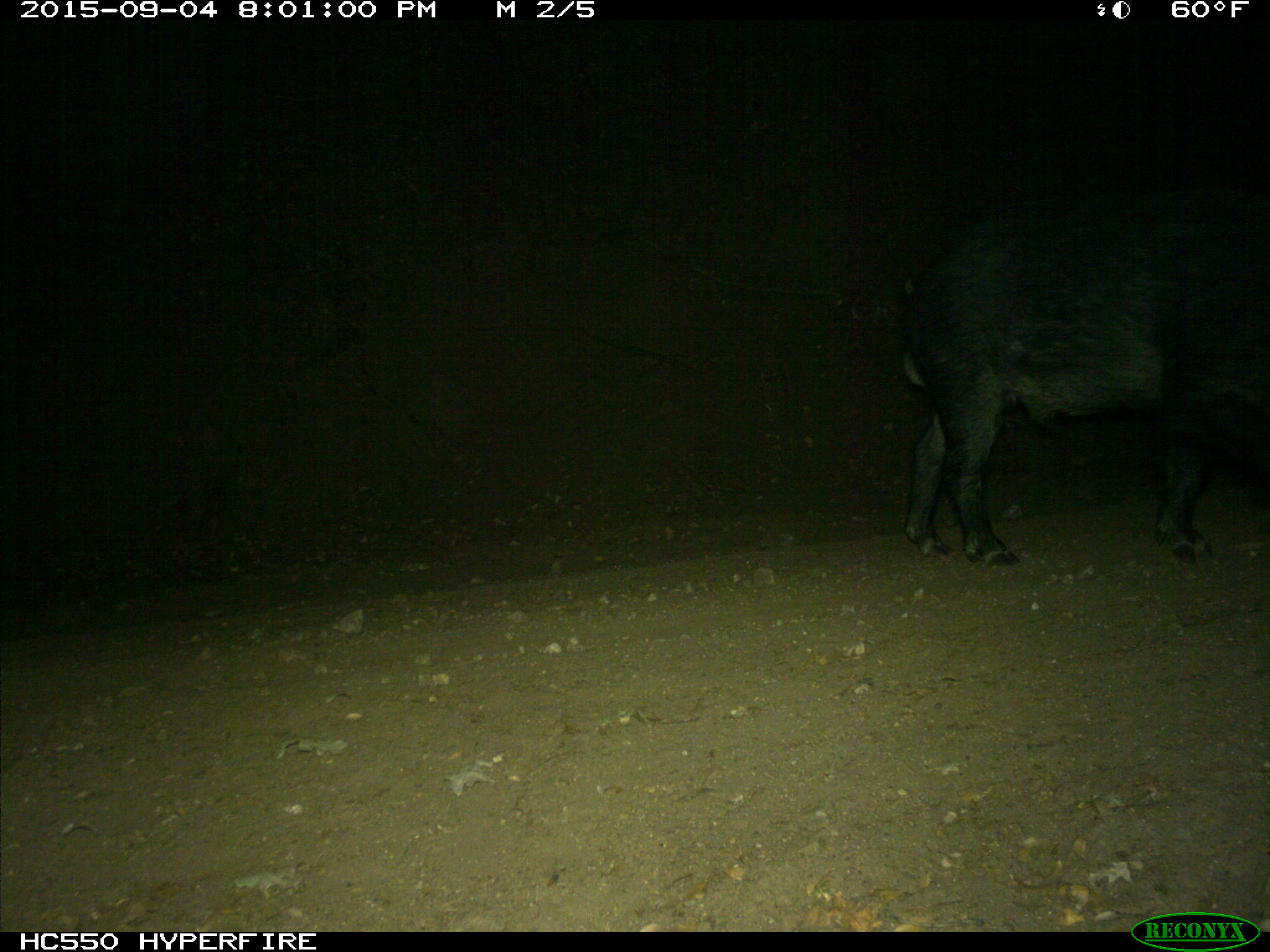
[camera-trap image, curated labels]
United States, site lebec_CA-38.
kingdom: Animalia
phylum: Chordata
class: Mammalia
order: Artiodactyla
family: Suidae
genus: Sus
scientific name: Sus scrofa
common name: wild boar